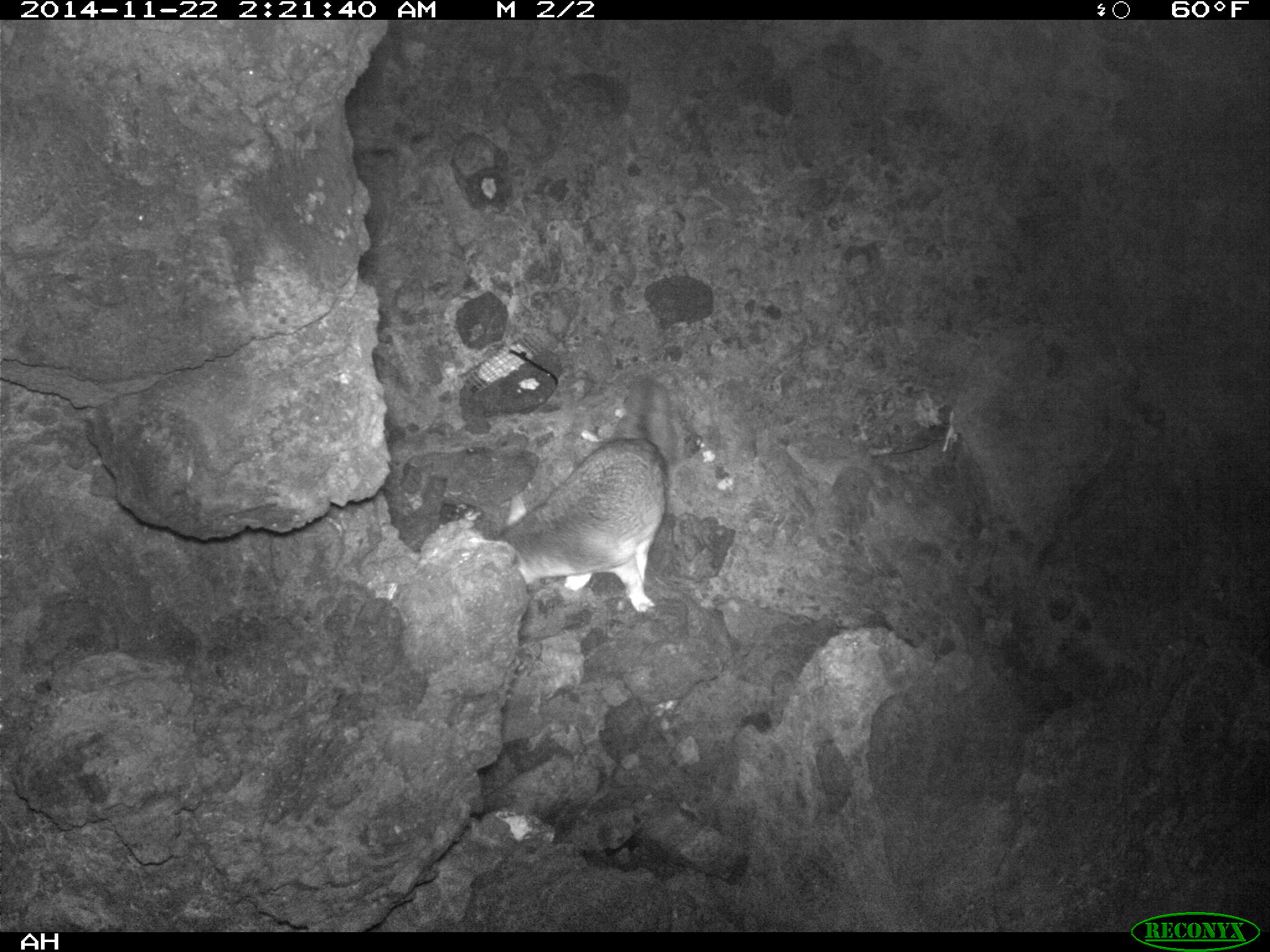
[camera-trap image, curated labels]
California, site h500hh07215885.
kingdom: Animalia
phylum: Chordata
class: Mammalia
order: Carnivora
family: Canidae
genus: Urocyon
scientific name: Urocyon littoralis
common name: island fox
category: fox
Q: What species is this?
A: Fox (island fox) (Urocyon littoralis).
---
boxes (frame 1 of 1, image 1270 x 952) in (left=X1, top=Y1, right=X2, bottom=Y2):
fox: (left=493, top=374, right=678, bottom=615)